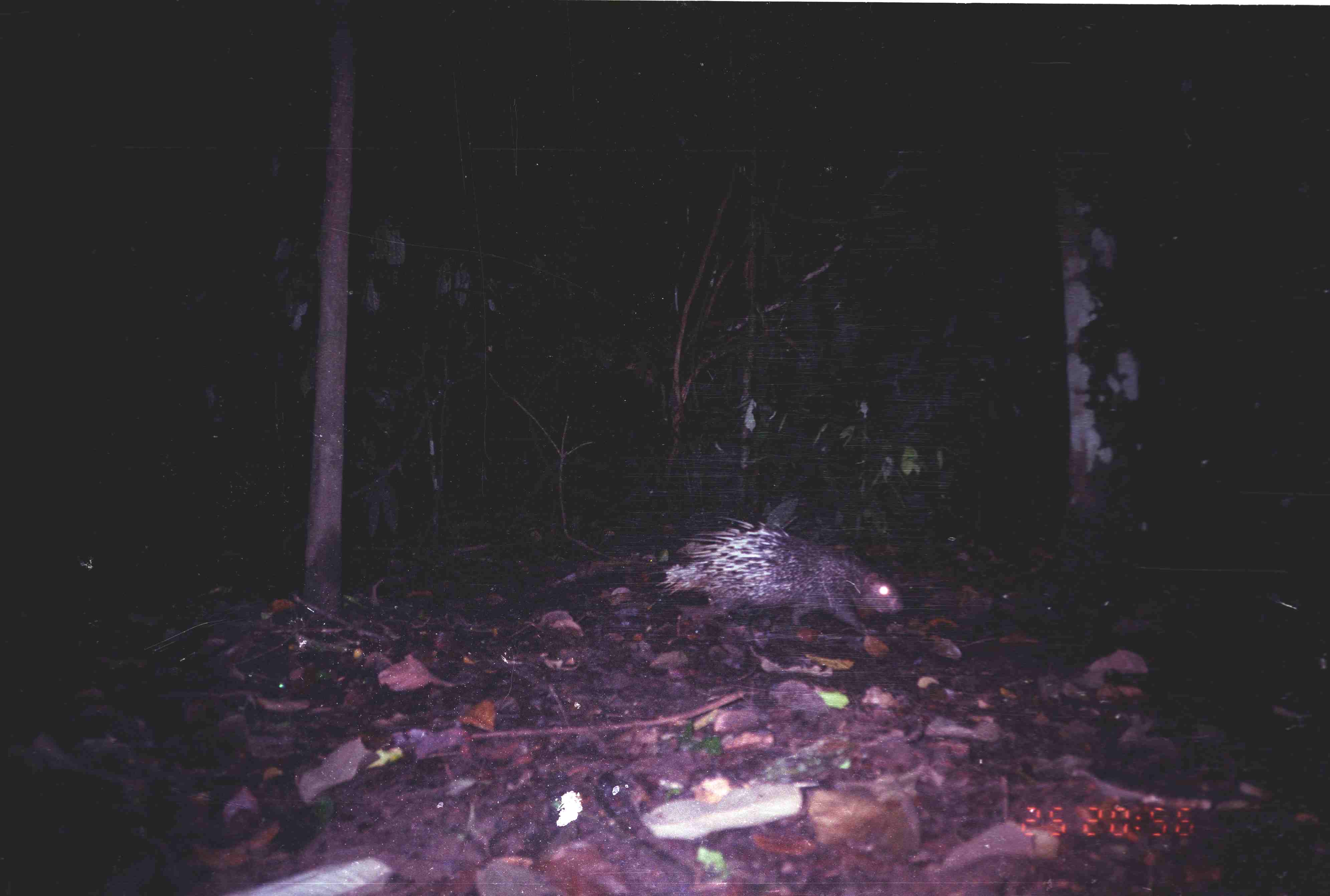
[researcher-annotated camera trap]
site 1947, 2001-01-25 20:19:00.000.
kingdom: Animalia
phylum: Chordata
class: Mammalia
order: Rodentia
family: Hystricidae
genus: Hystrix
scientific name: Hystrix brachyura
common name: east asian porcupine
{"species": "Hystrix brachyura (east asian porcupine)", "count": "1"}